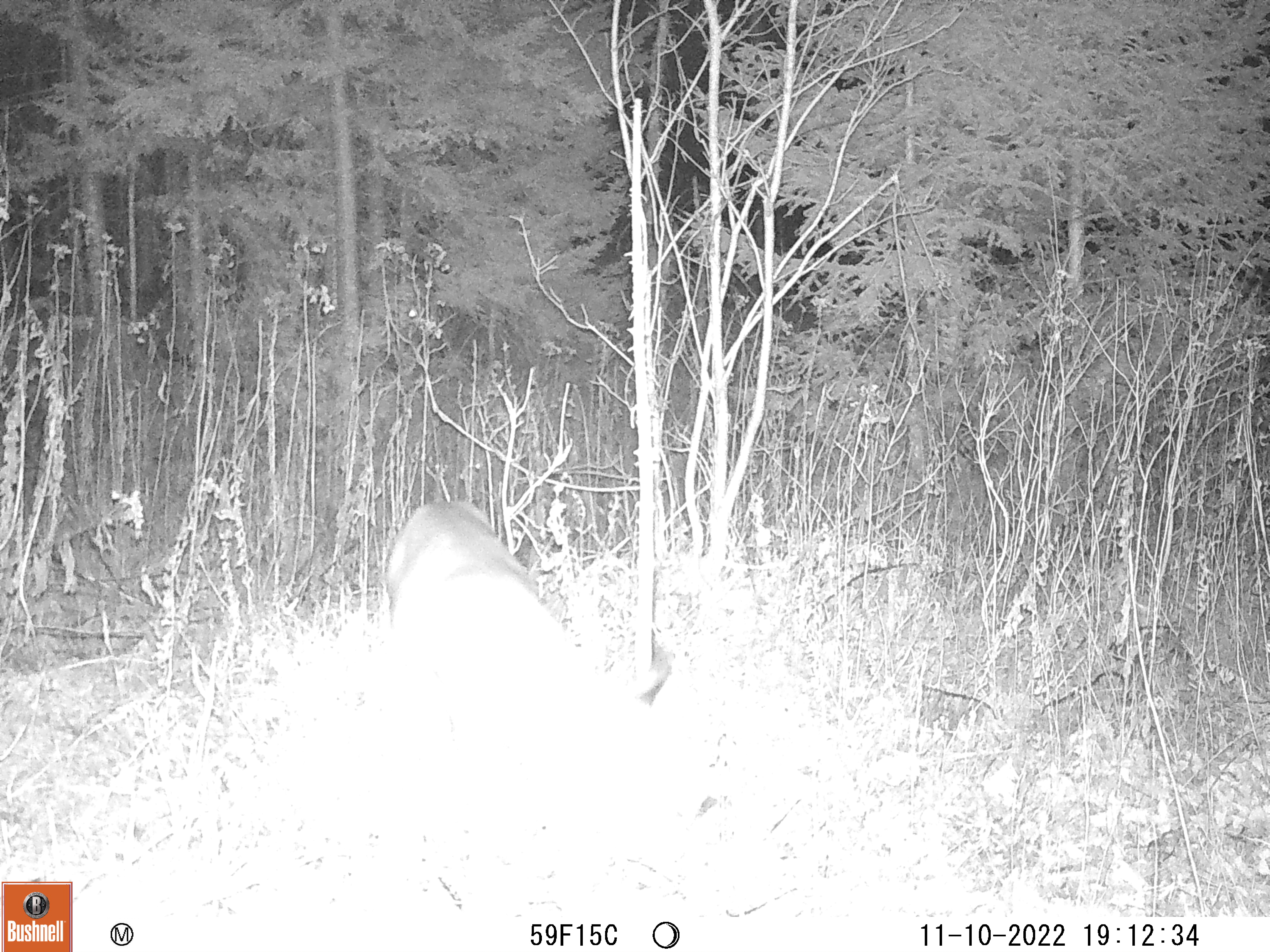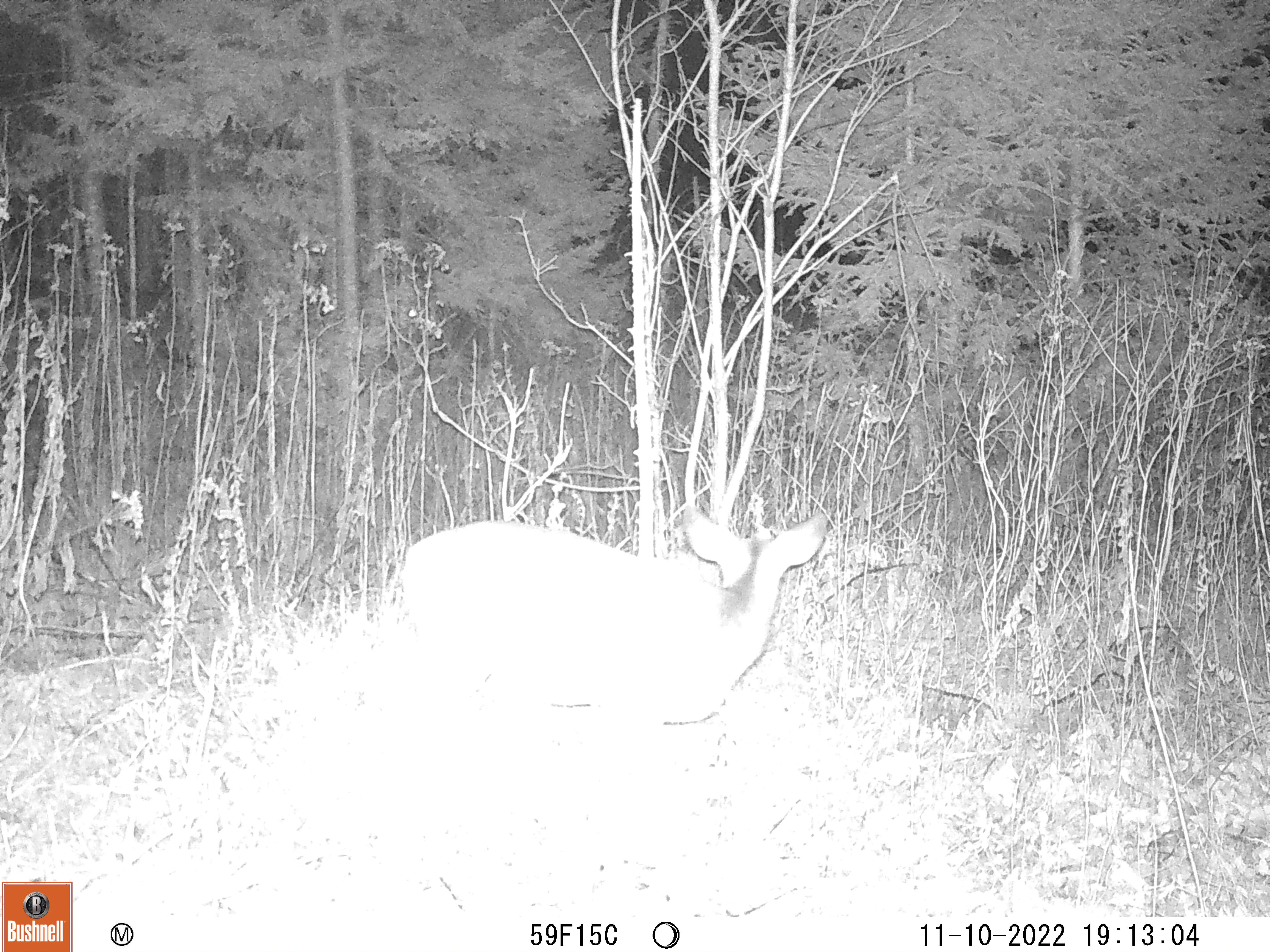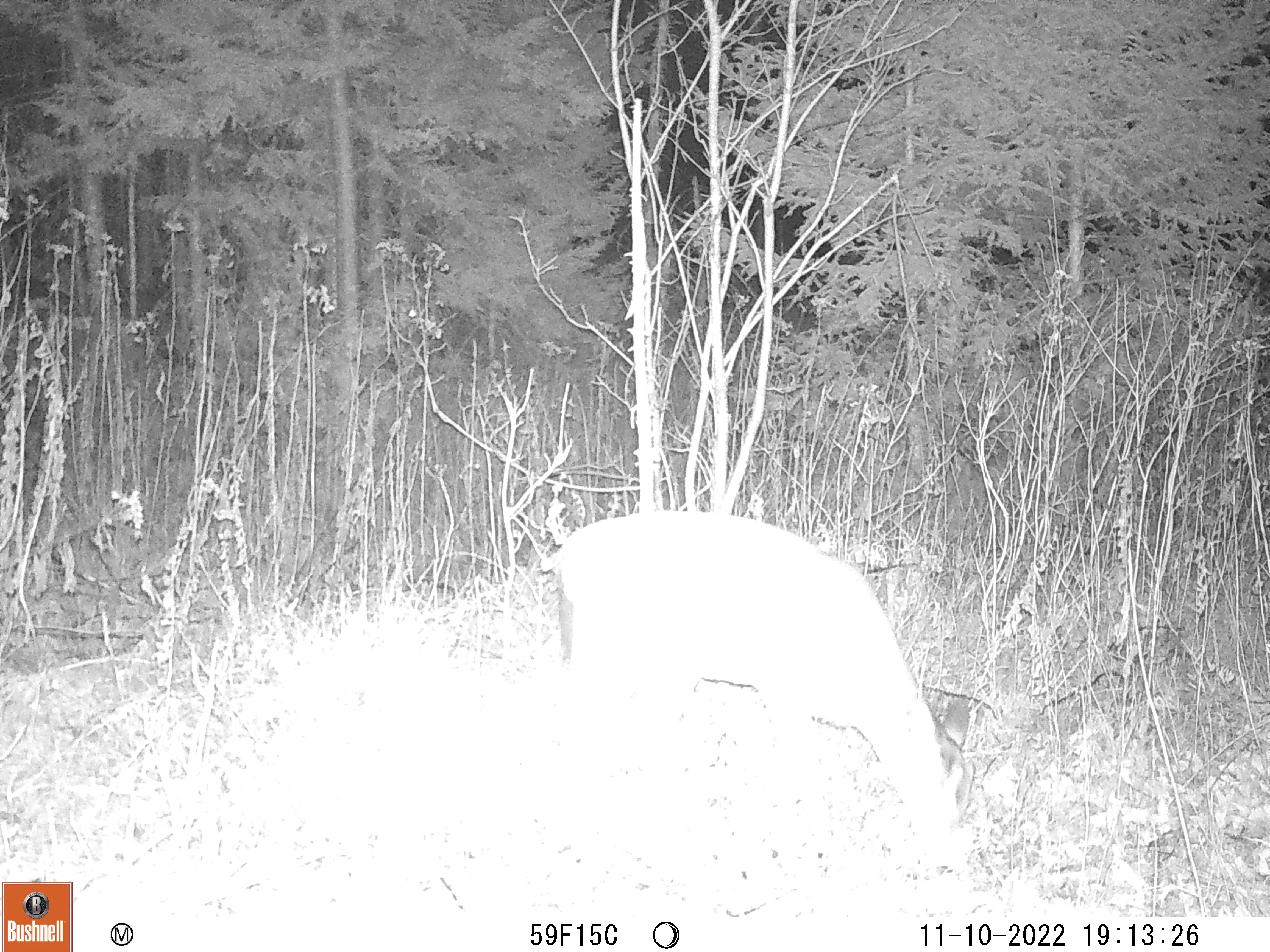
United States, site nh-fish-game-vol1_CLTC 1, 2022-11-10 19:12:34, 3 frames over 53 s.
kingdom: Animalia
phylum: Chordata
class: Mammalia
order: Artiodactyla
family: Cervidae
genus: Odocoileus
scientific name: Odocoileus virginianus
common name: white-tailed deer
White-tailed deer (Odocoileus virginianus).